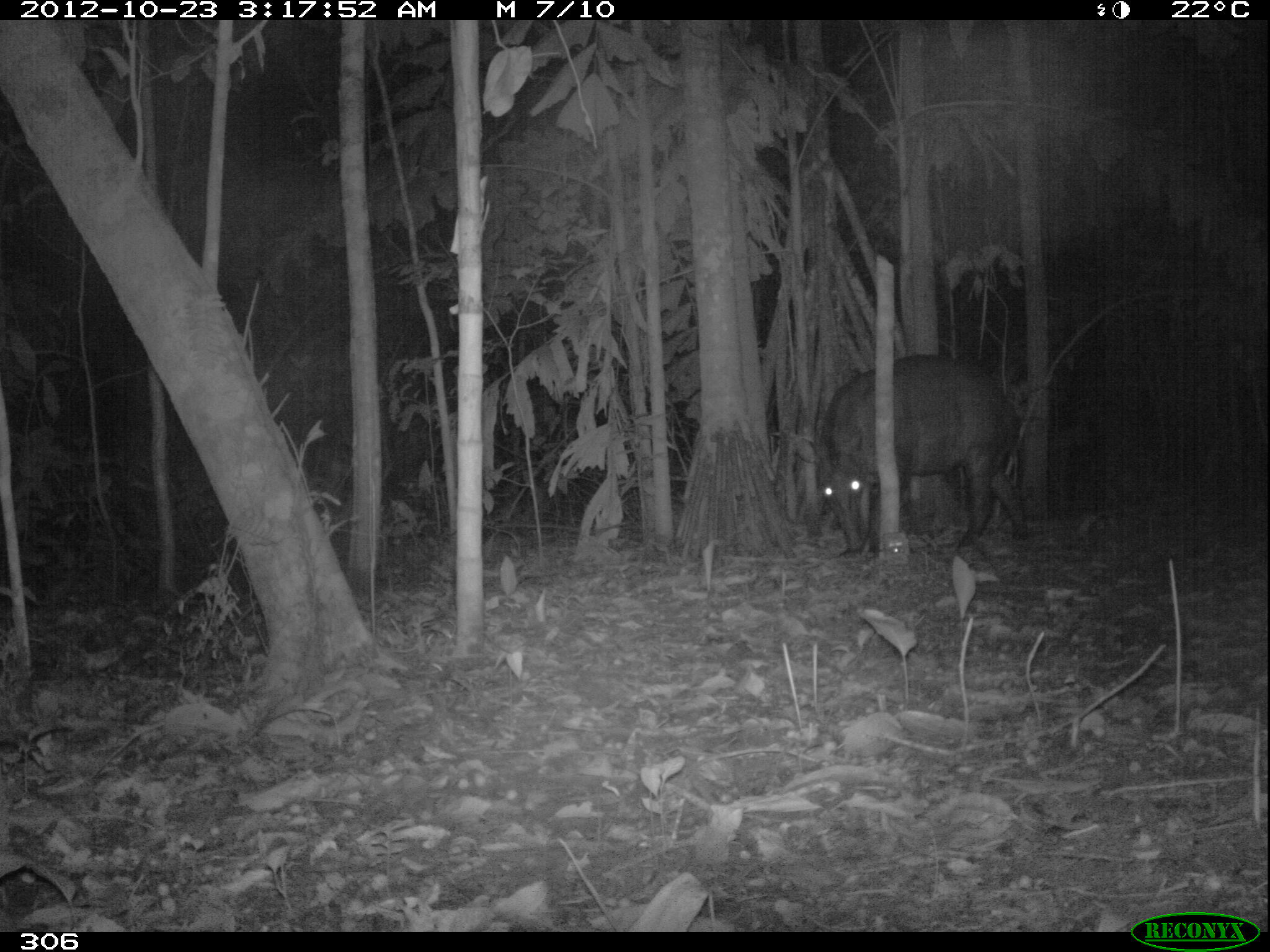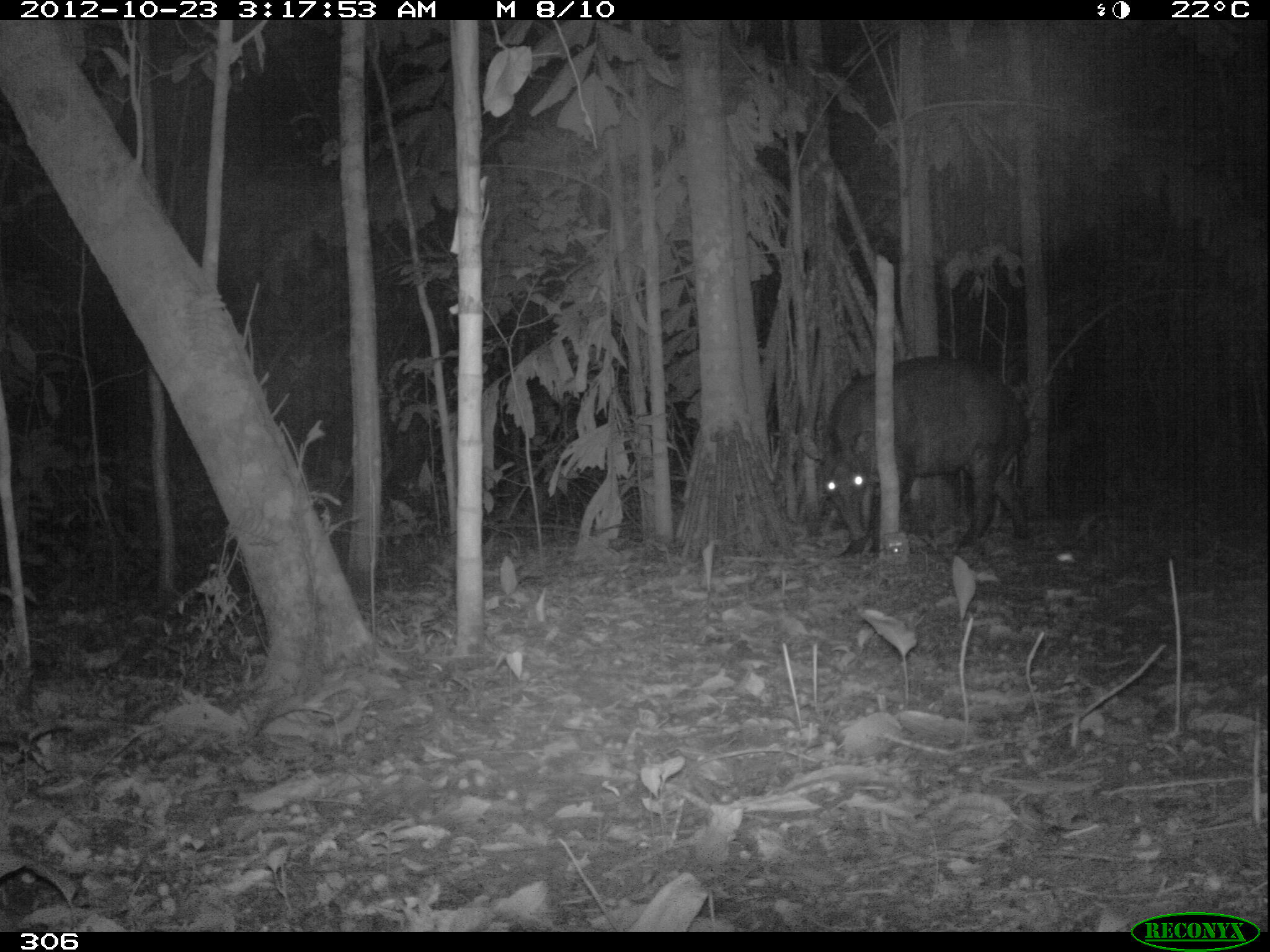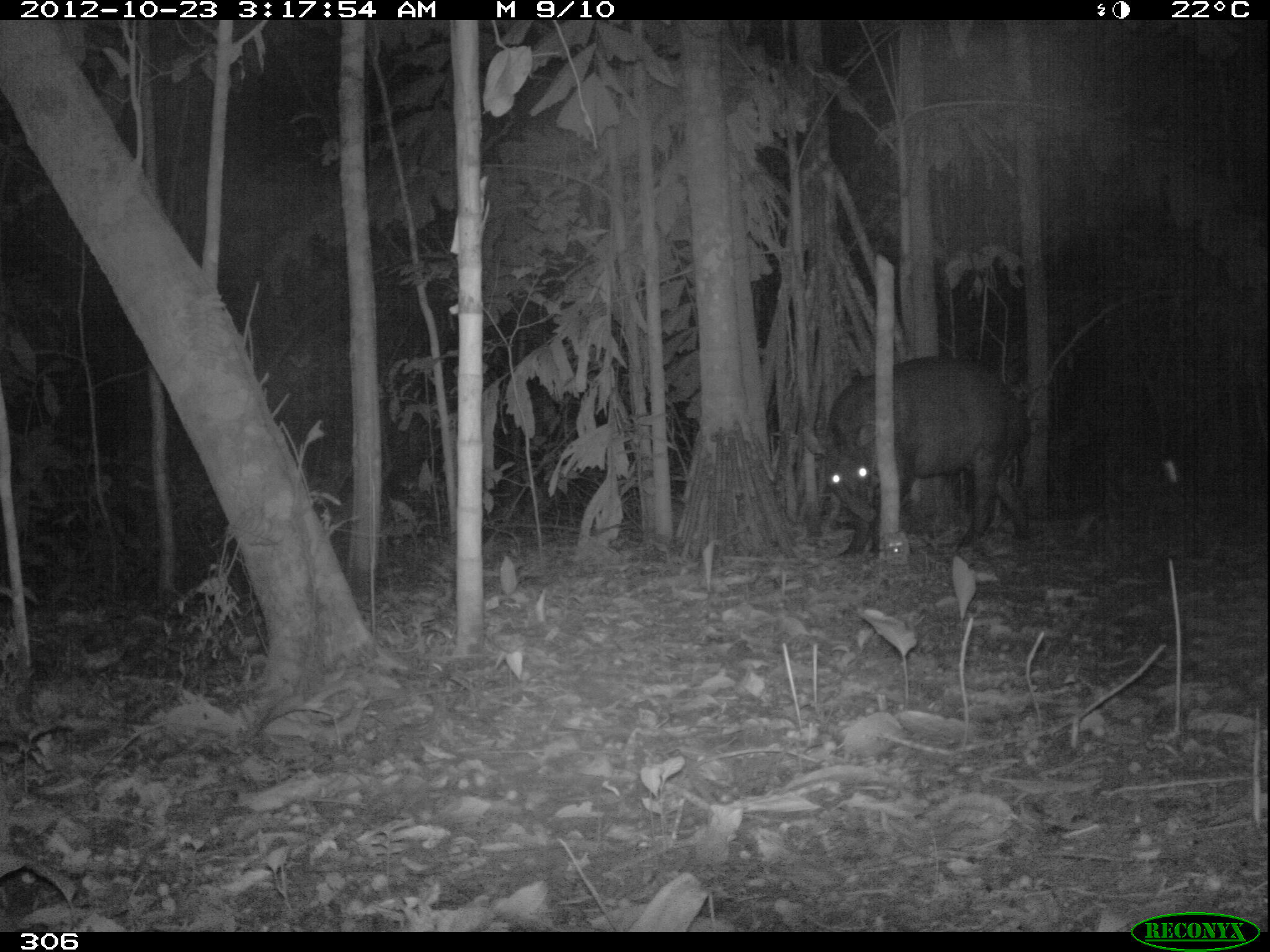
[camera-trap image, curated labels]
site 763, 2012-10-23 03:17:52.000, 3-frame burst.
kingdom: Animalia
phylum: Chordata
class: Mammalia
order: Perissodactyla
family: Tapiridae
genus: Tapirus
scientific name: Tapirus terrestris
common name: south american tapir